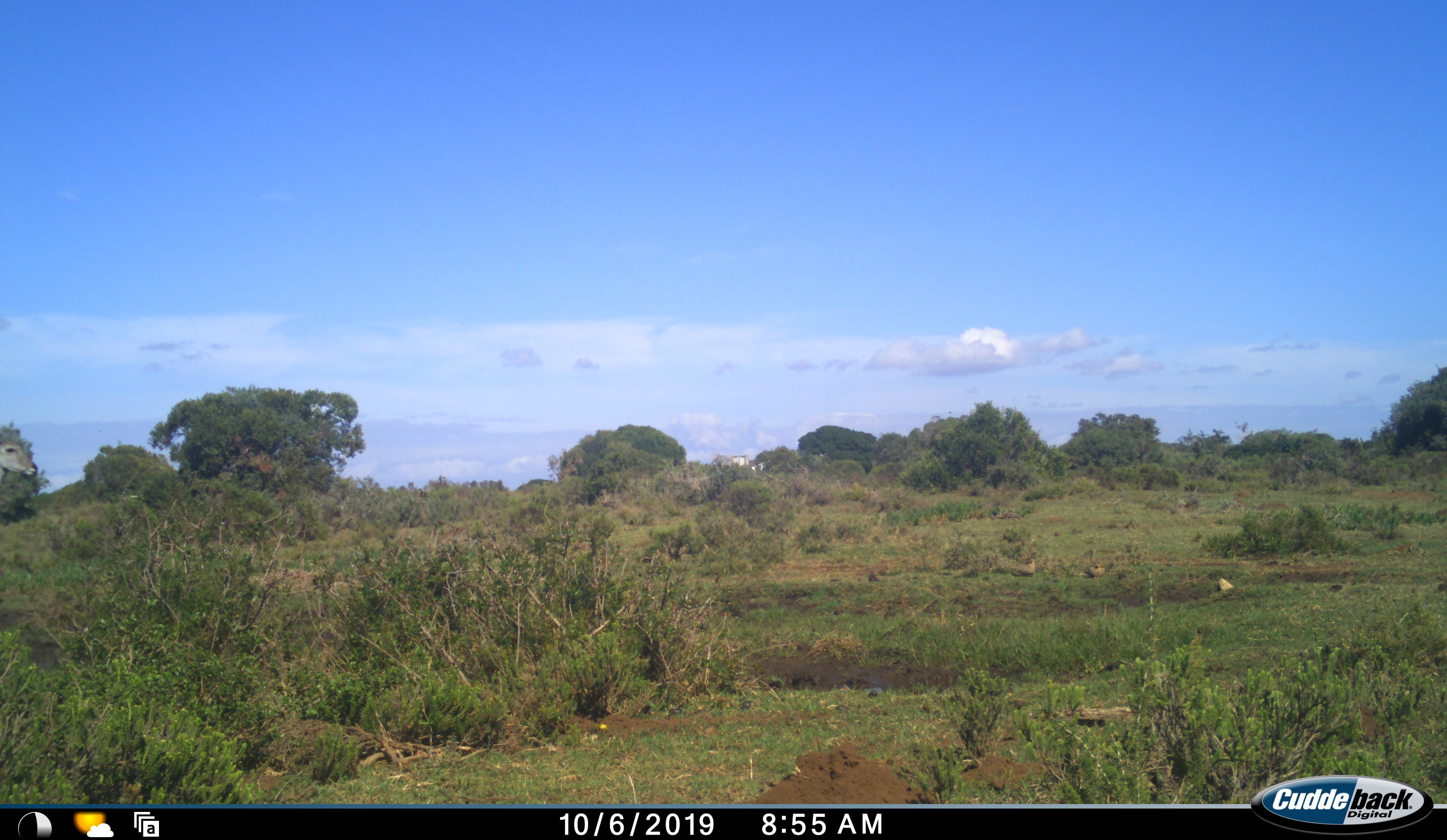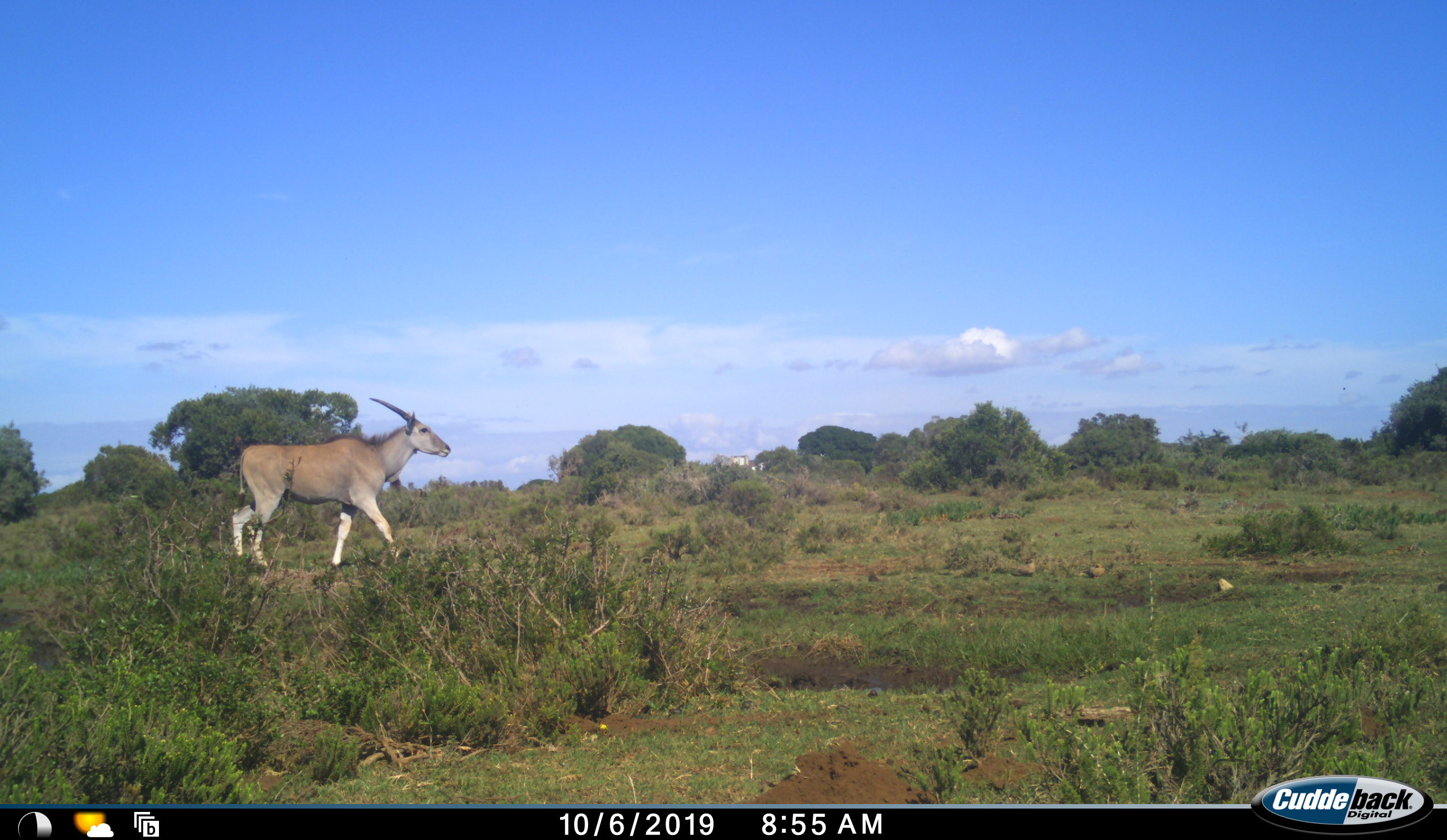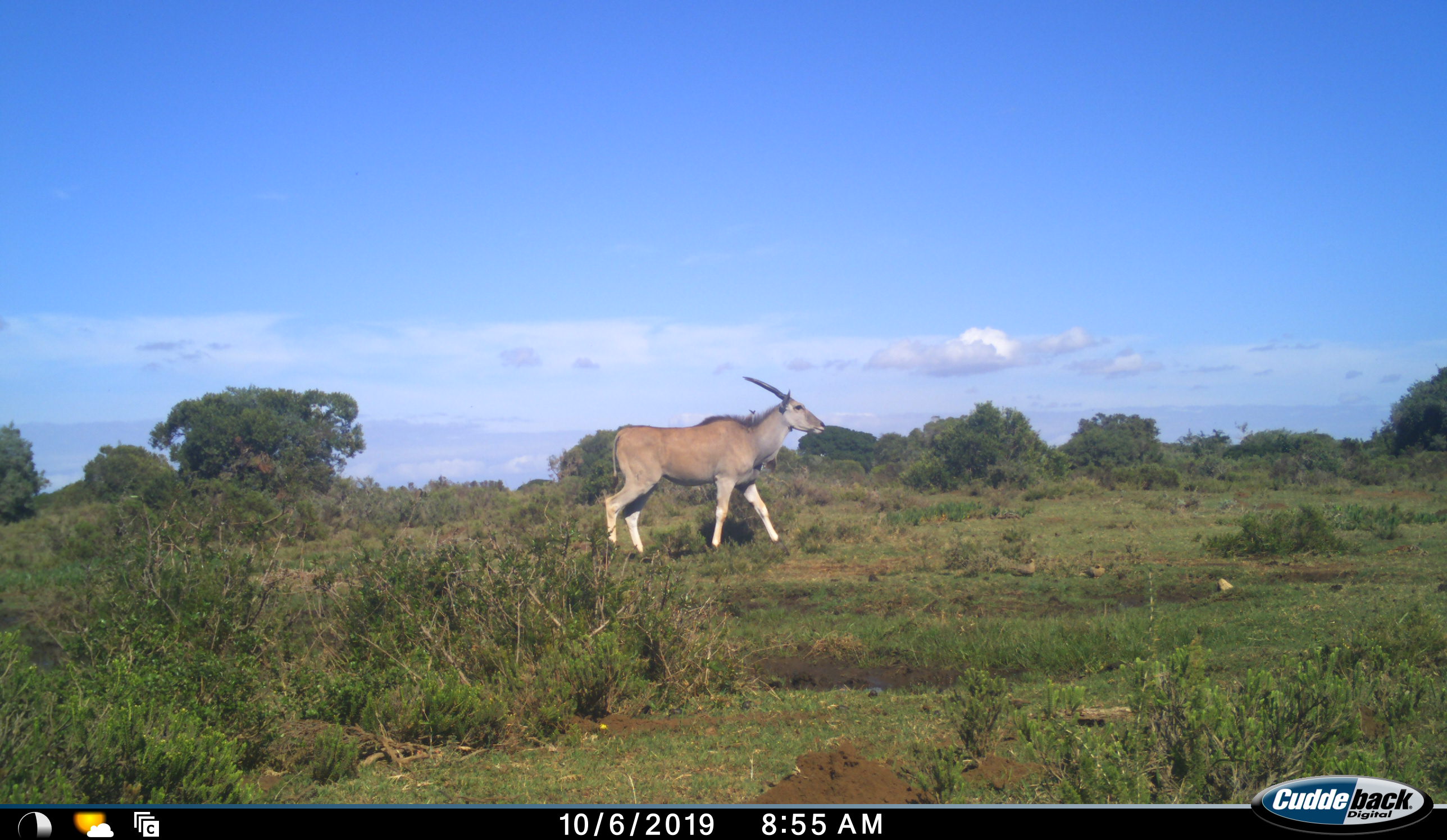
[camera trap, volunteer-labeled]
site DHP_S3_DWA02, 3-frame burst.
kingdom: Animalia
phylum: Chordata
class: Mammalia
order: Artiodactyla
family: Bovidae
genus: Tragelaphus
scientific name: Tragelaphus oryx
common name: eland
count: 1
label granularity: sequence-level